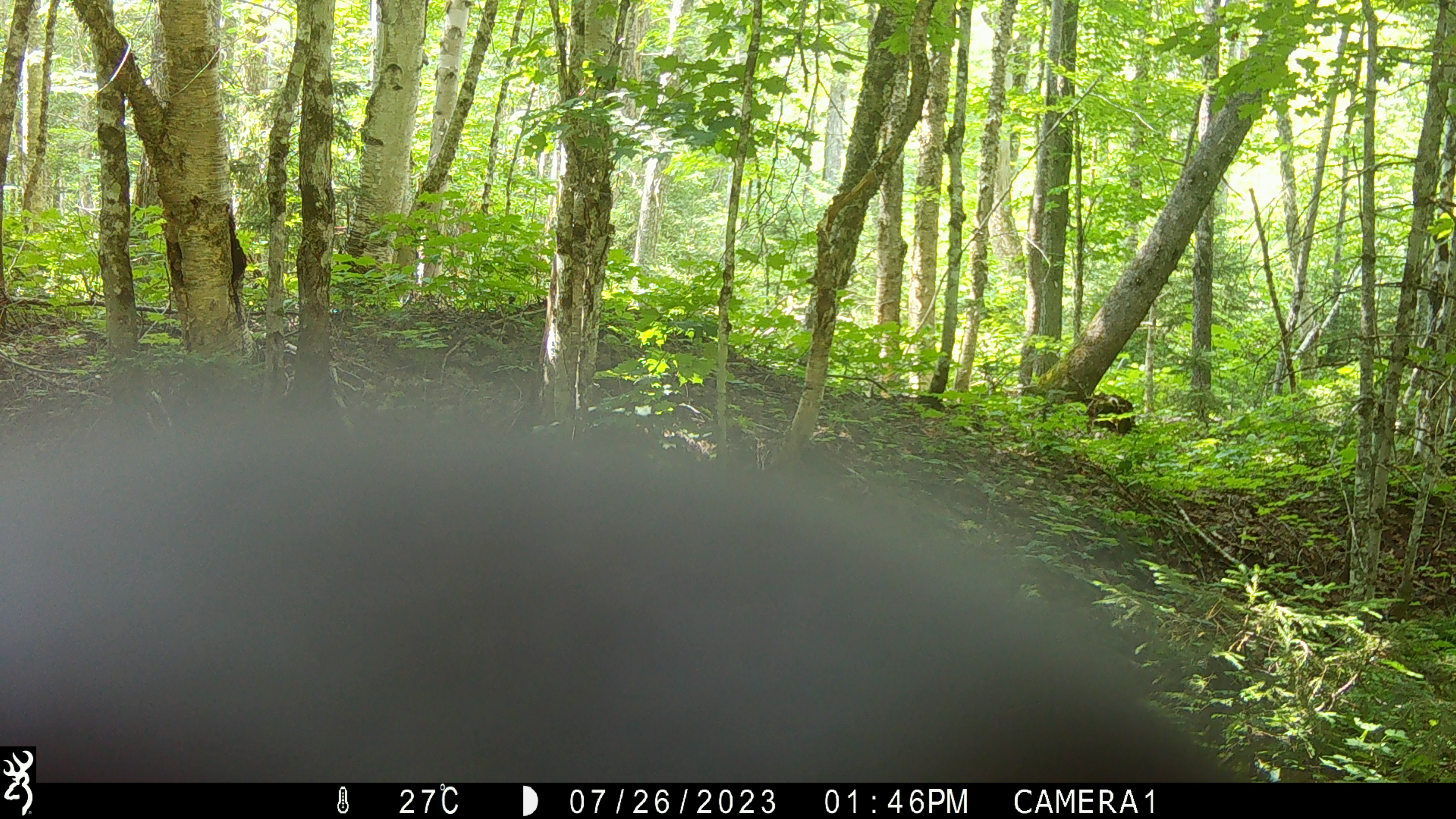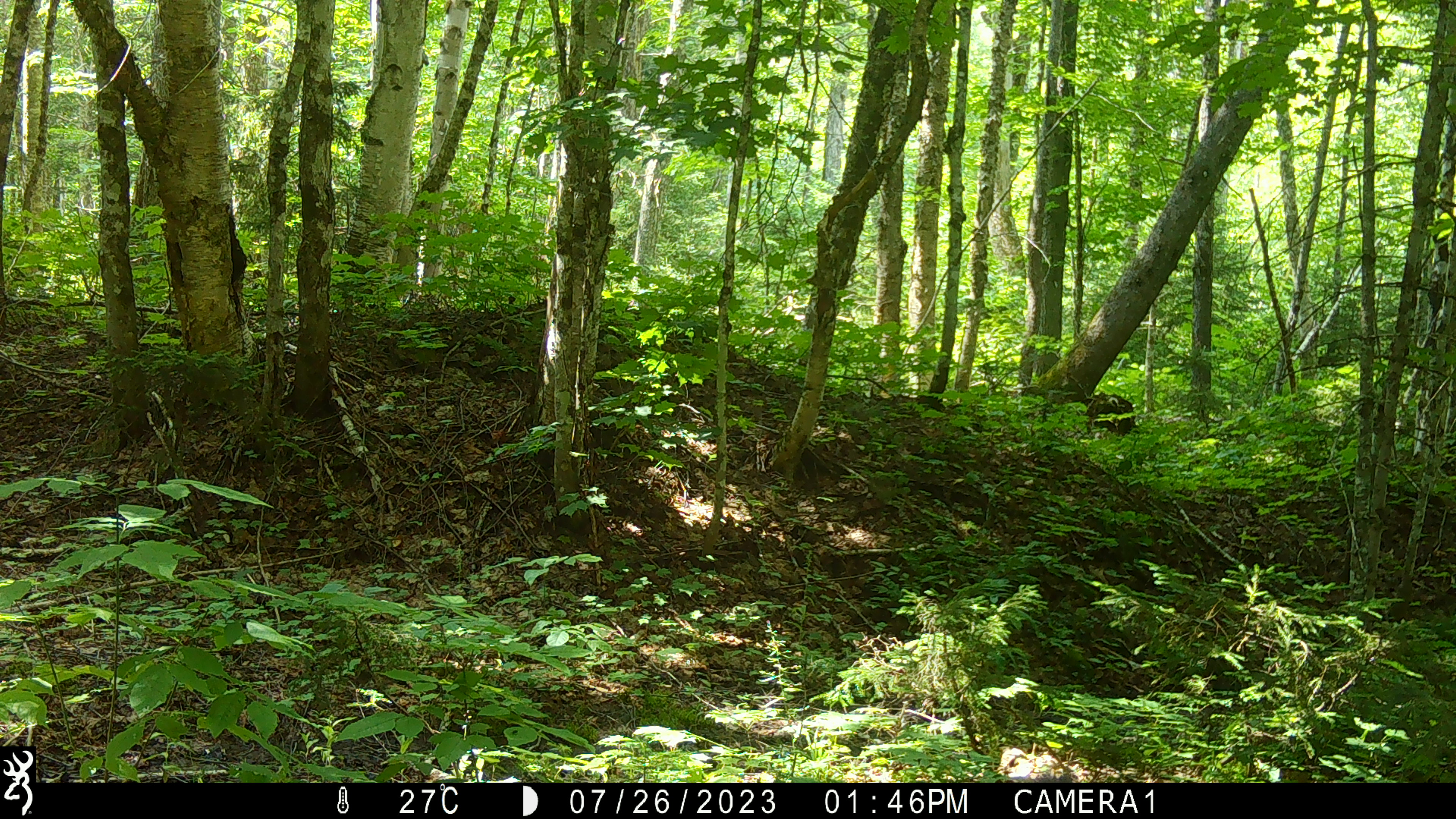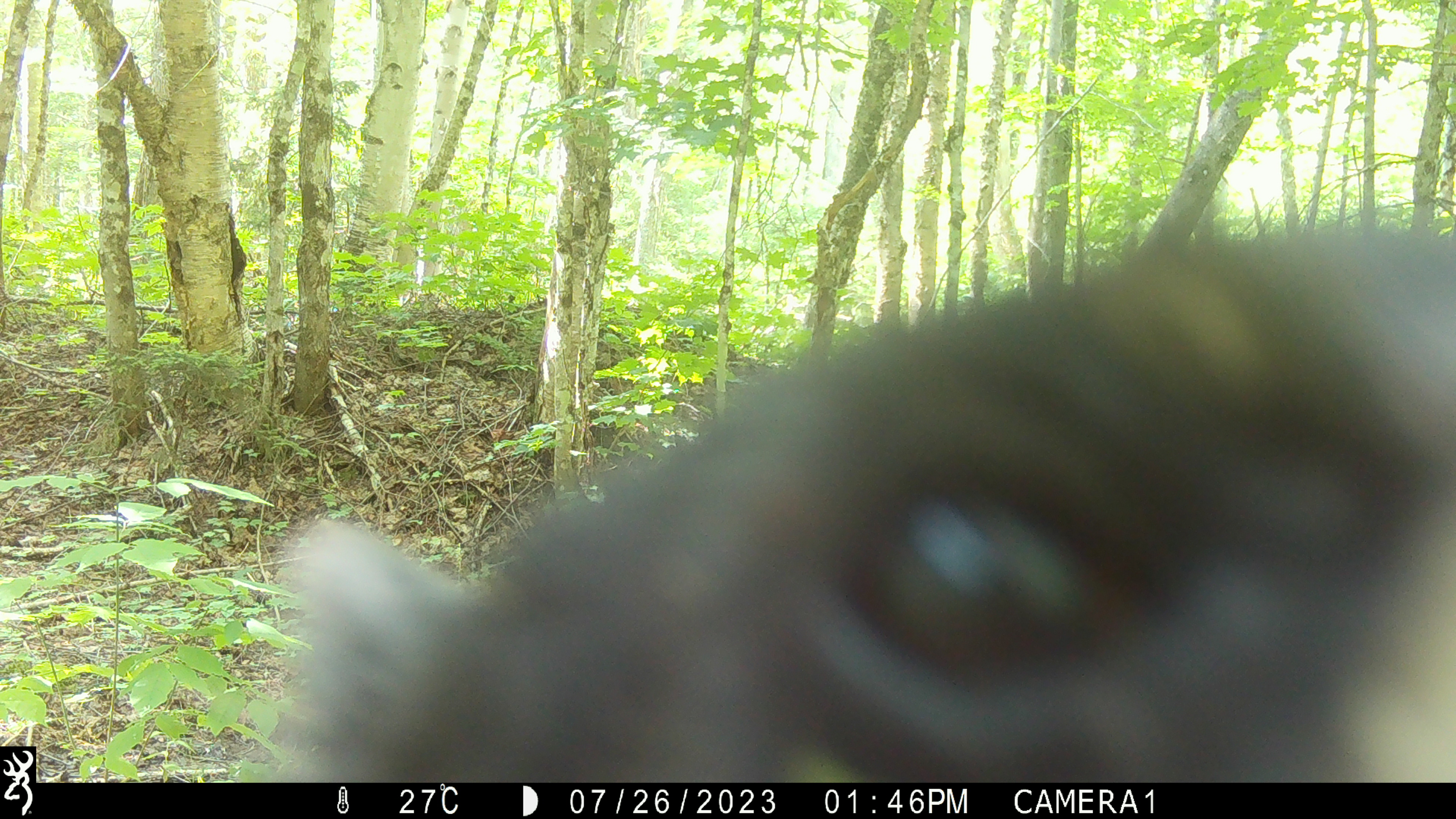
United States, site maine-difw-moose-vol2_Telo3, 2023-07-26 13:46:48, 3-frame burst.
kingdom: Animalia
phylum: Chordata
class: Mammalia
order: Carnivora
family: Ursidae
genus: Ursus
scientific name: Ursus americanus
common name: black bear